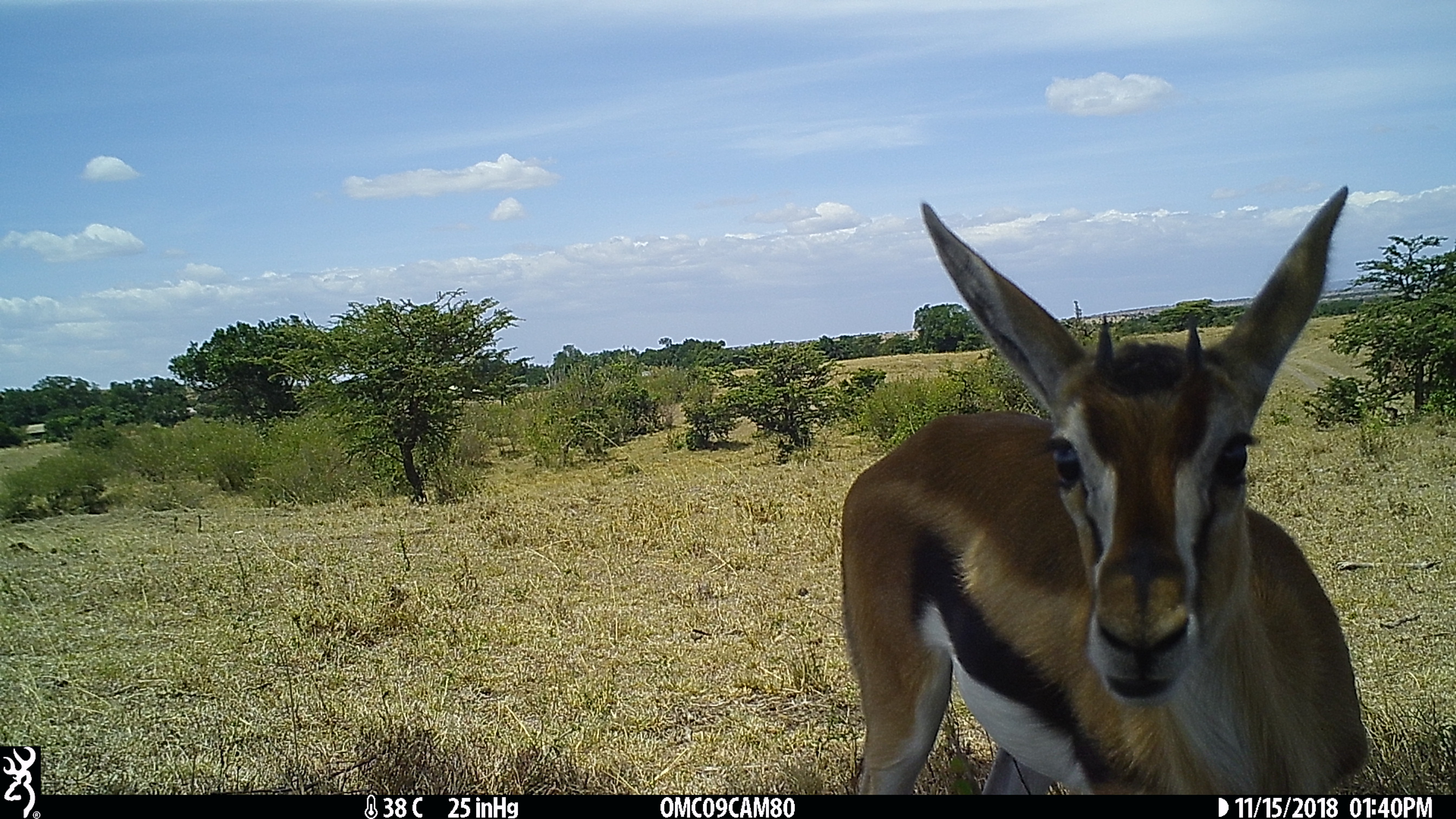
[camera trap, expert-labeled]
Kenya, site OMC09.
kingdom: Animalia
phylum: Chordata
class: Mammalia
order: Artiodactyla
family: Bovidae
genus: Eudorcas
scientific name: Eudorcas thomsonii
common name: thomon's gazelle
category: gazelle thomsons